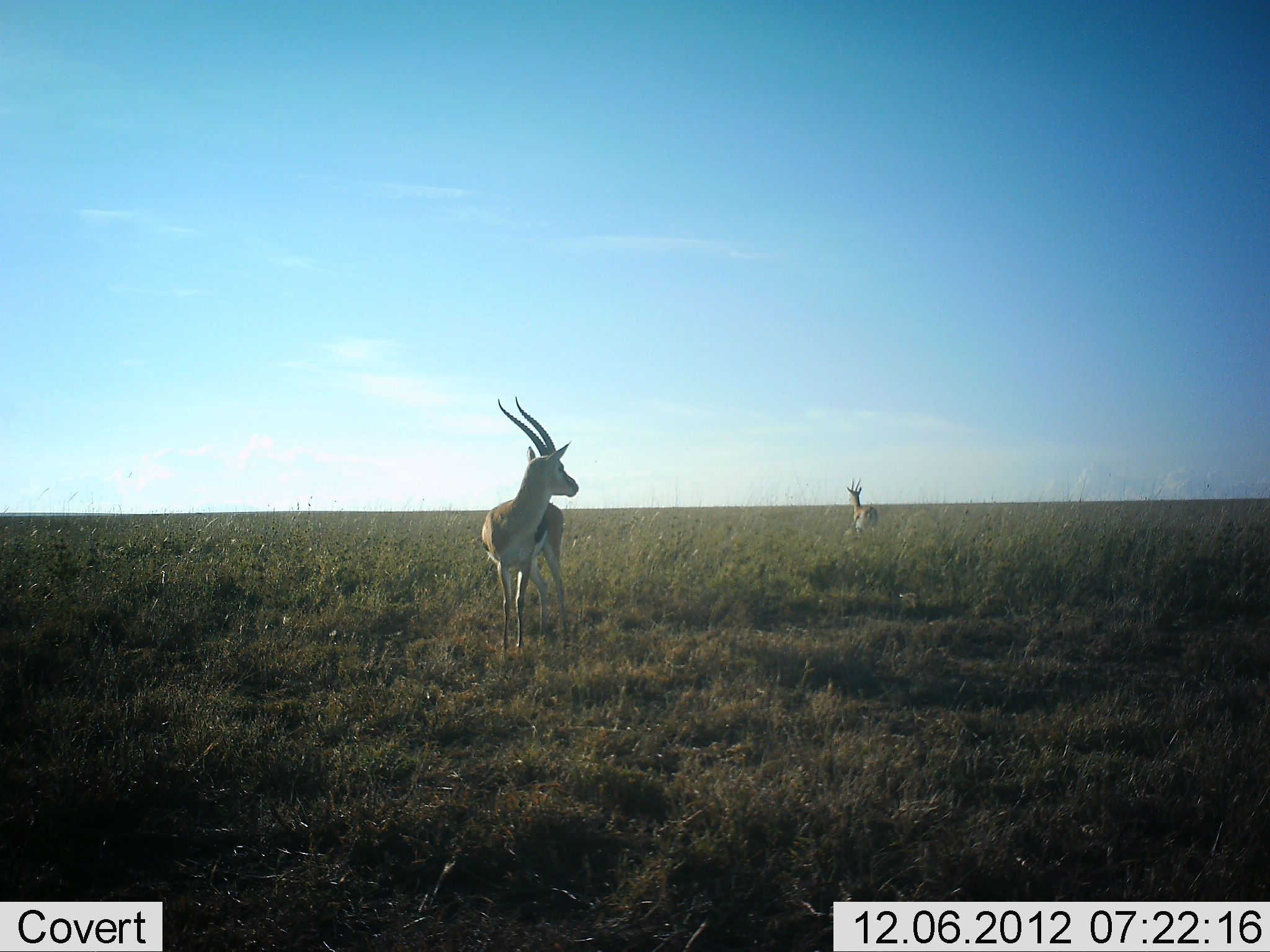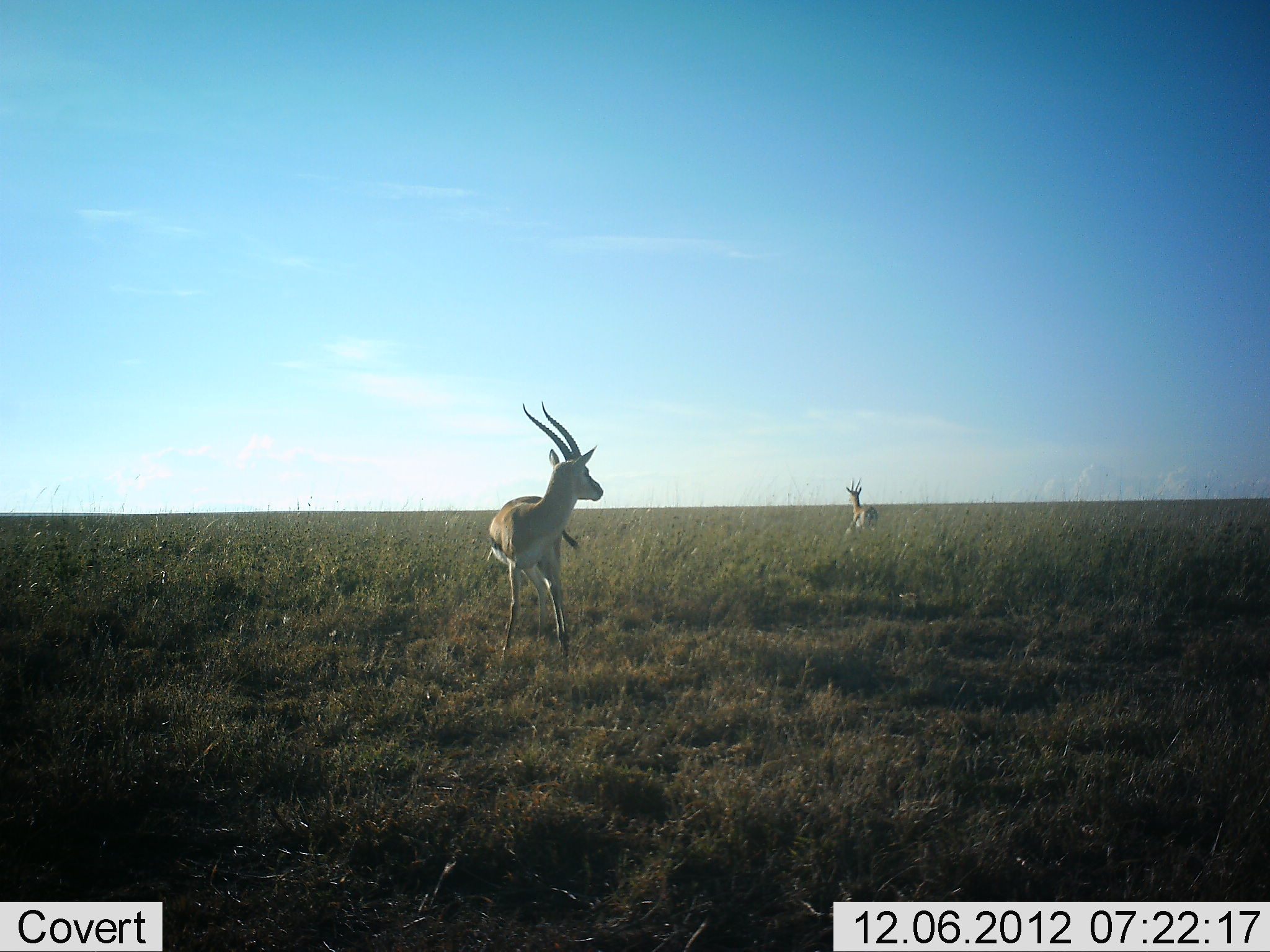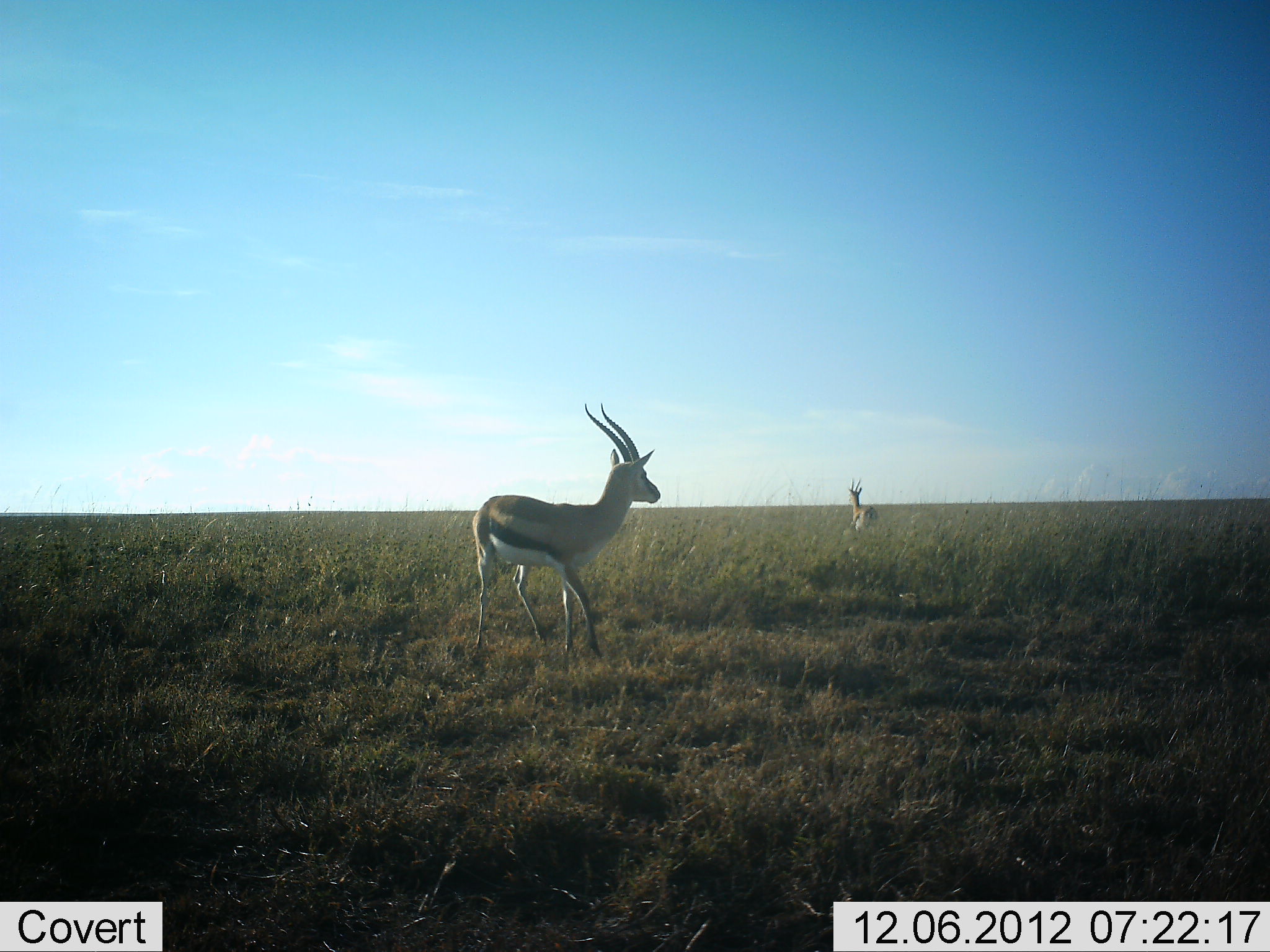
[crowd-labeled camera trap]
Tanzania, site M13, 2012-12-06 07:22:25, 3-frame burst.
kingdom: Animalia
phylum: Chordata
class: Mammalia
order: Artiodactyla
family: Bovidae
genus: Eudorcas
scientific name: Eudorcas thomsonii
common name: thomson's gazelle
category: gazellethomsons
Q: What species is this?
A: Gazellethomsons (thomson's gazelle) (Eudorcas thomsonii).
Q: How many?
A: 2.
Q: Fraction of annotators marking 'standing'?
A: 85%.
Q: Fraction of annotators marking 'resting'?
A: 0%.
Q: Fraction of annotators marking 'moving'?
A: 35%.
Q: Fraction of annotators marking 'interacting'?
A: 0%.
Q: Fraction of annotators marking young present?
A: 0%.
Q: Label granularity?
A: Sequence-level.